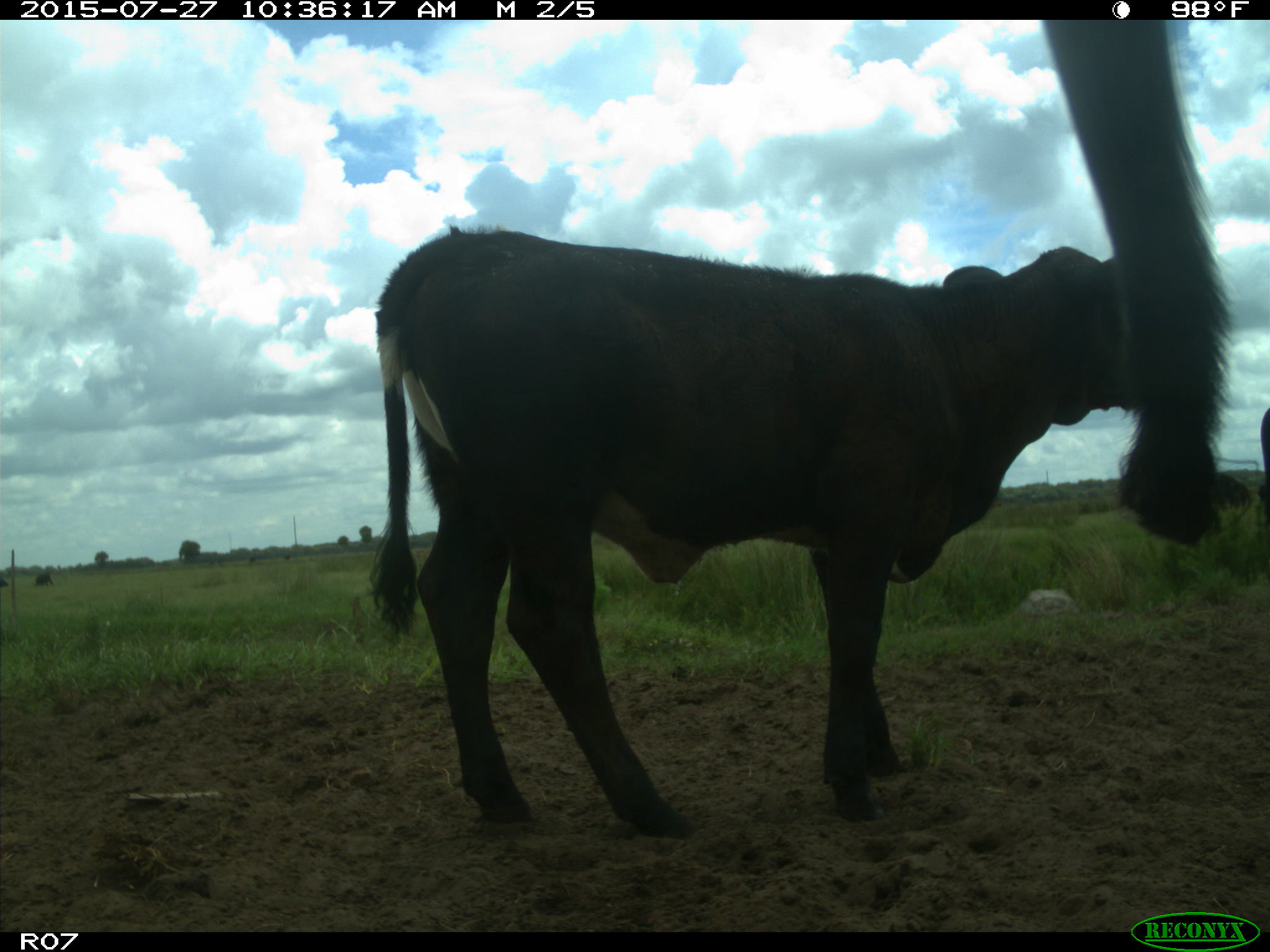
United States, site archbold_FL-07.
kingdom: Animalia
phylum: Chordata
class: Mammalia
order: Artiodactyla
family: Bovidae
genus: Bos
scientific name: Bos taurus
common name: domestic cow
Bos taurus (domestic cow).